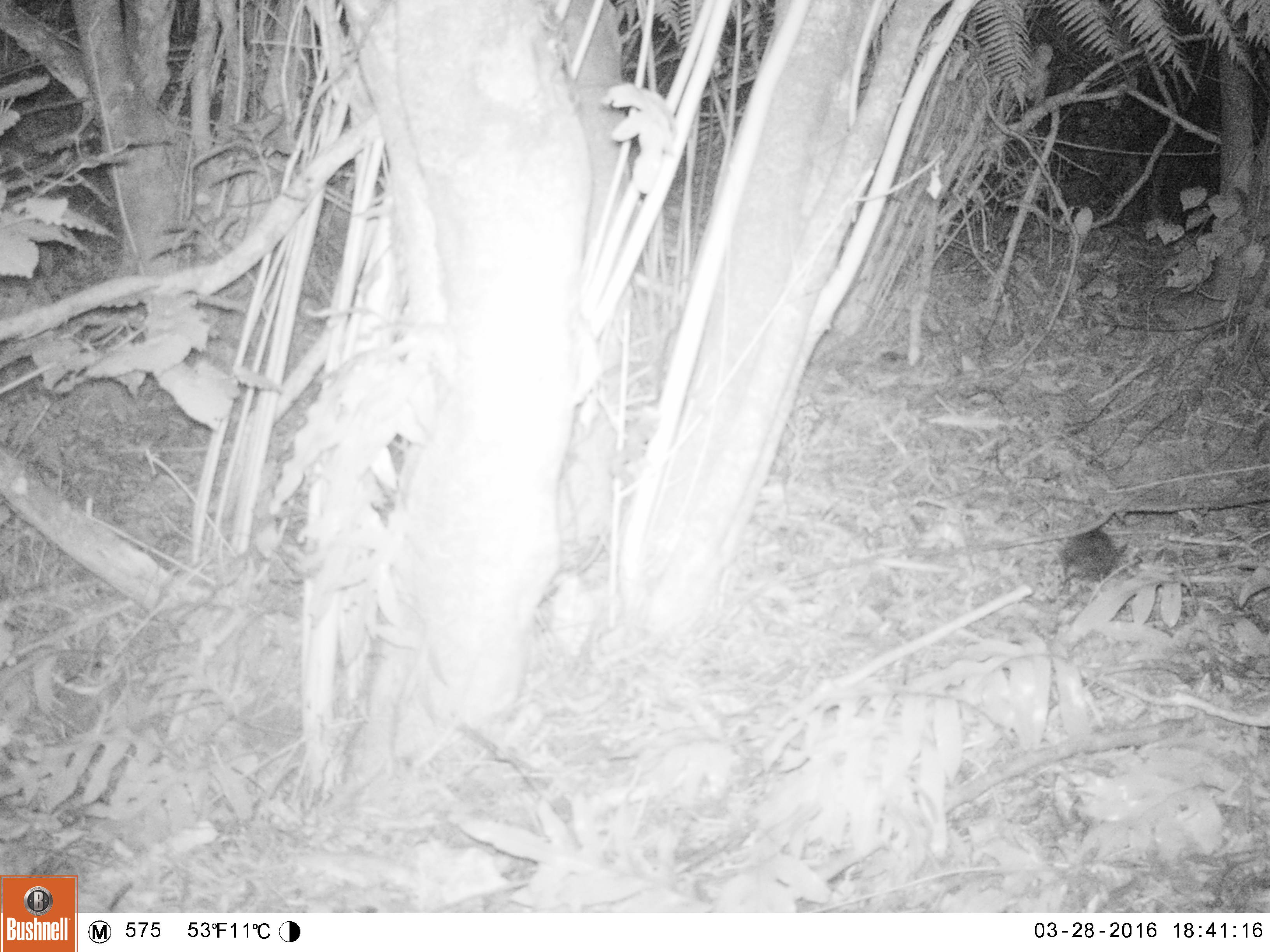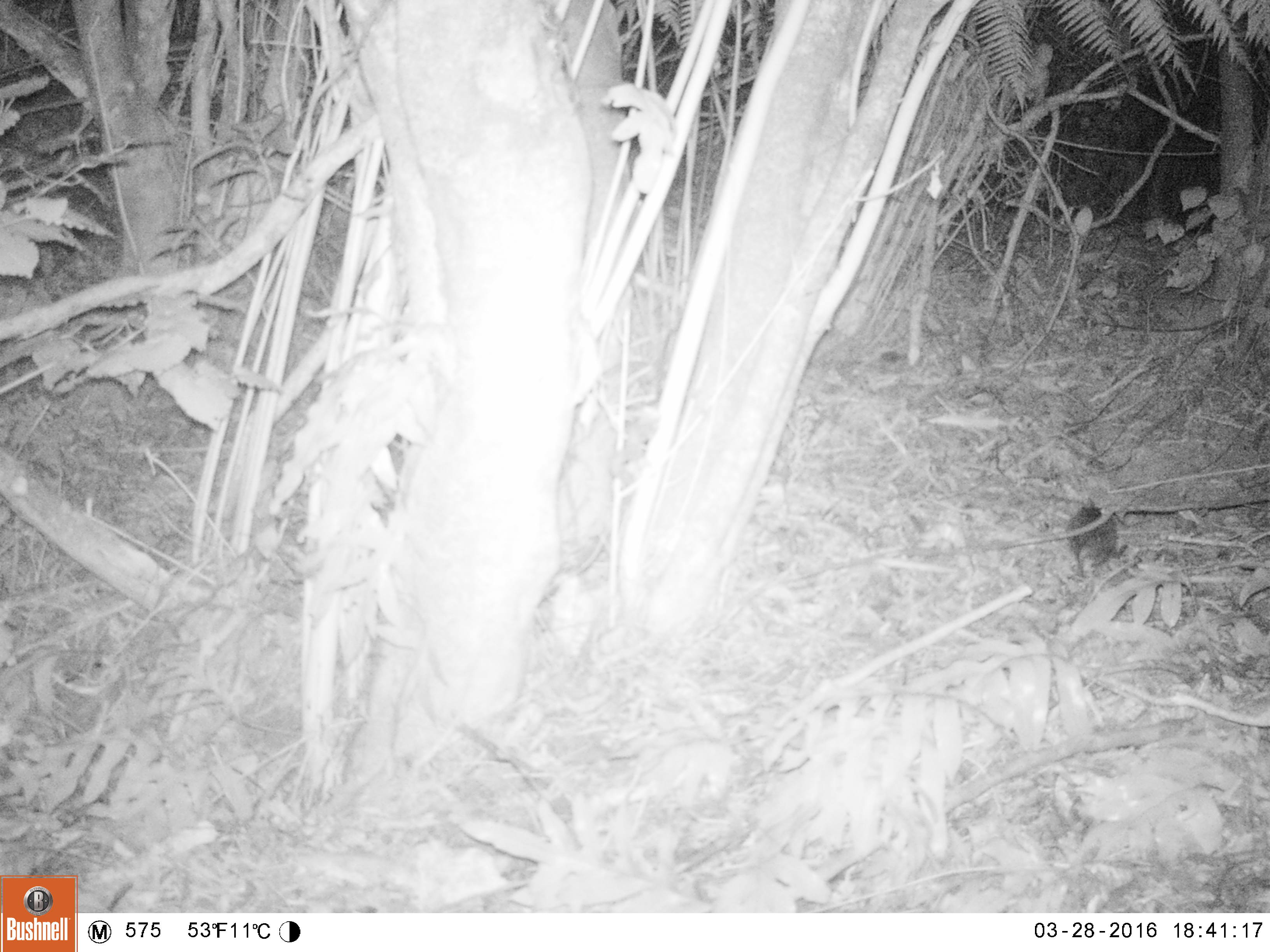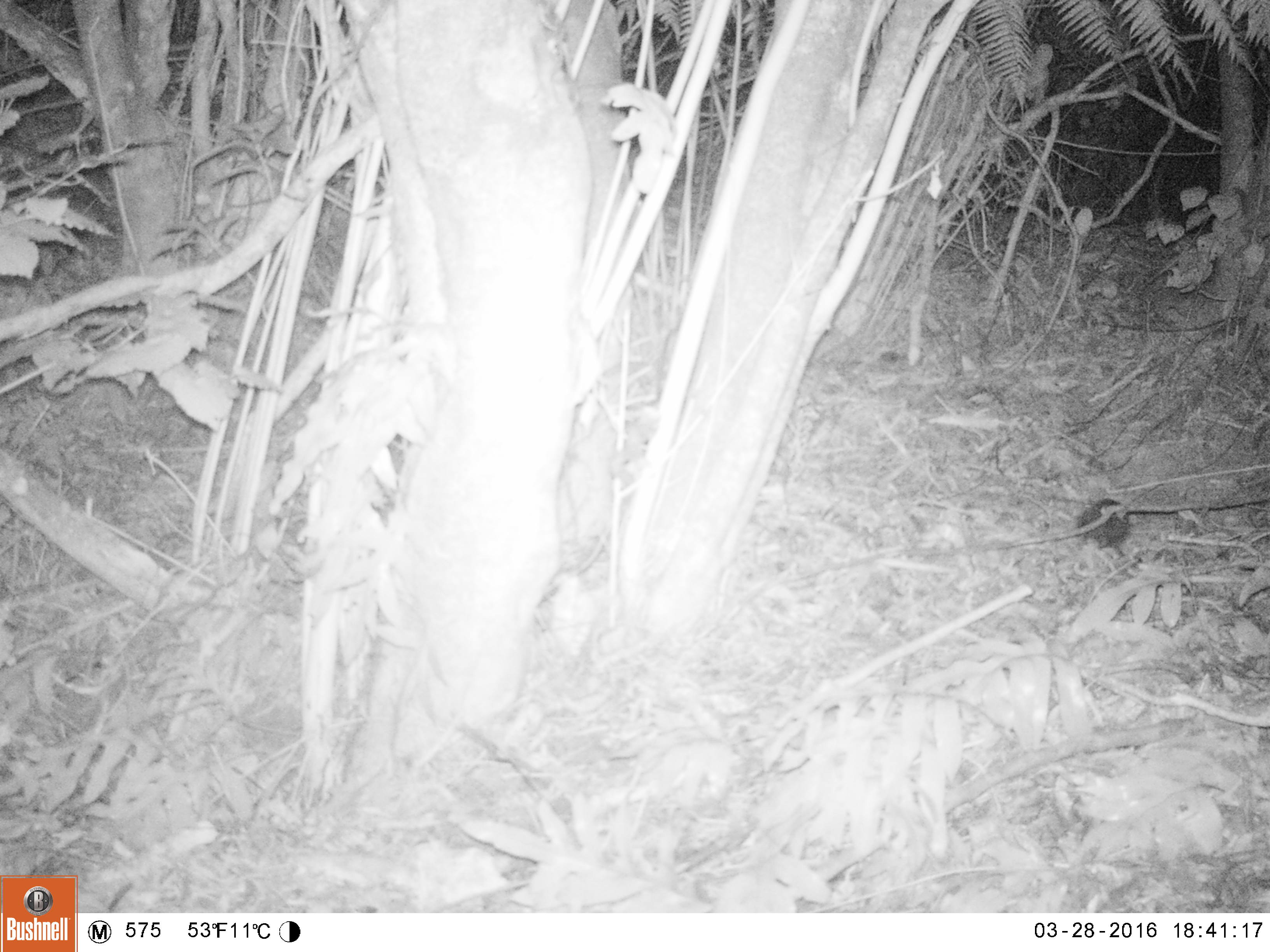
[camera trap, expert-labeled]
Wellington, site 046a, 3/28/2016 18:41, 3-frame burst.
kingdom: Animalia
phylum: Chordata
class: Mammalia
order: Eulipotyphla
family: Erinaceidae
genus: Erinaceus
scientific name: Erinaceus europaeus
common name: hedgehog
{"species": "hedgehog (Erinaceus europaeus)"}